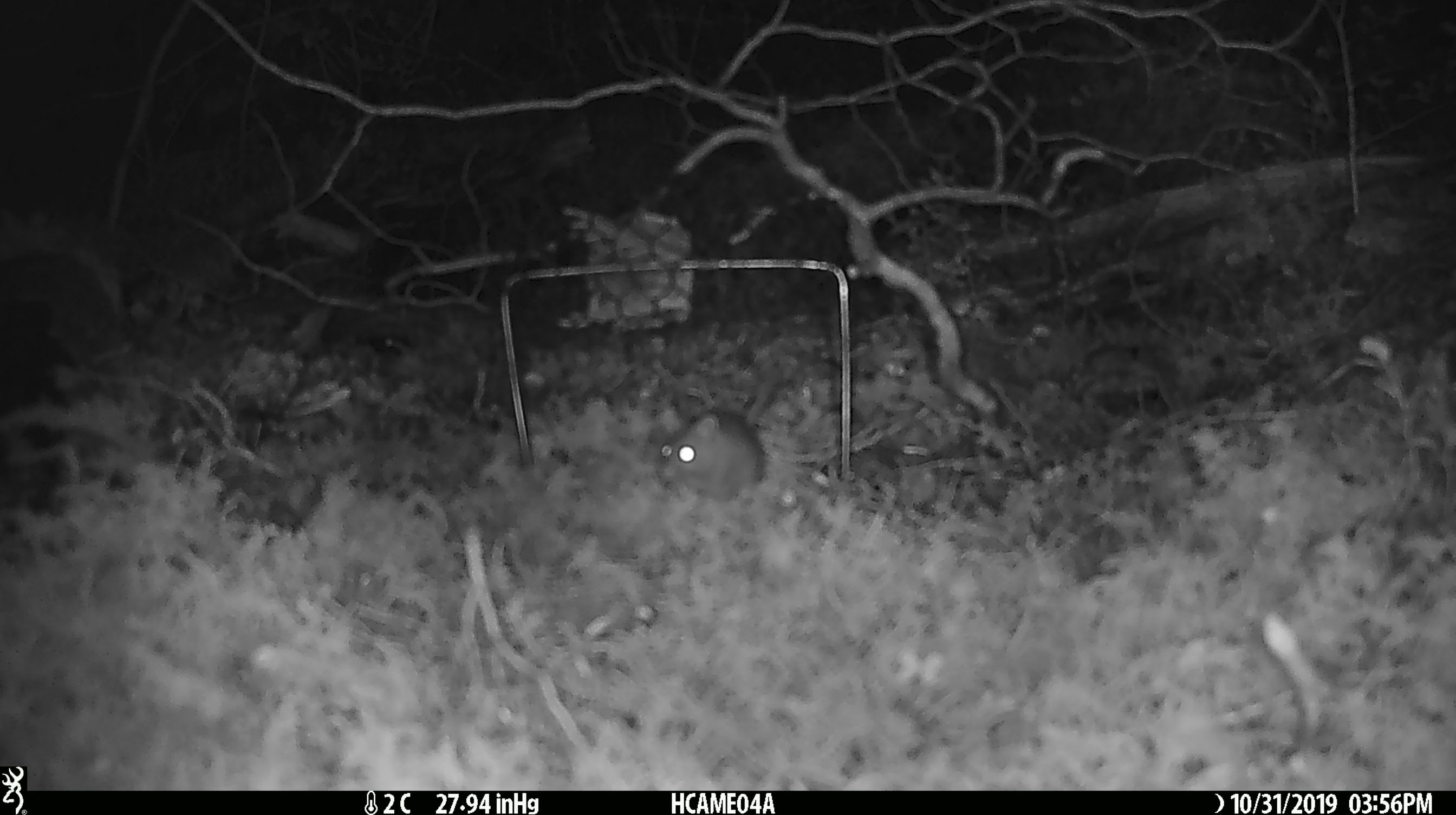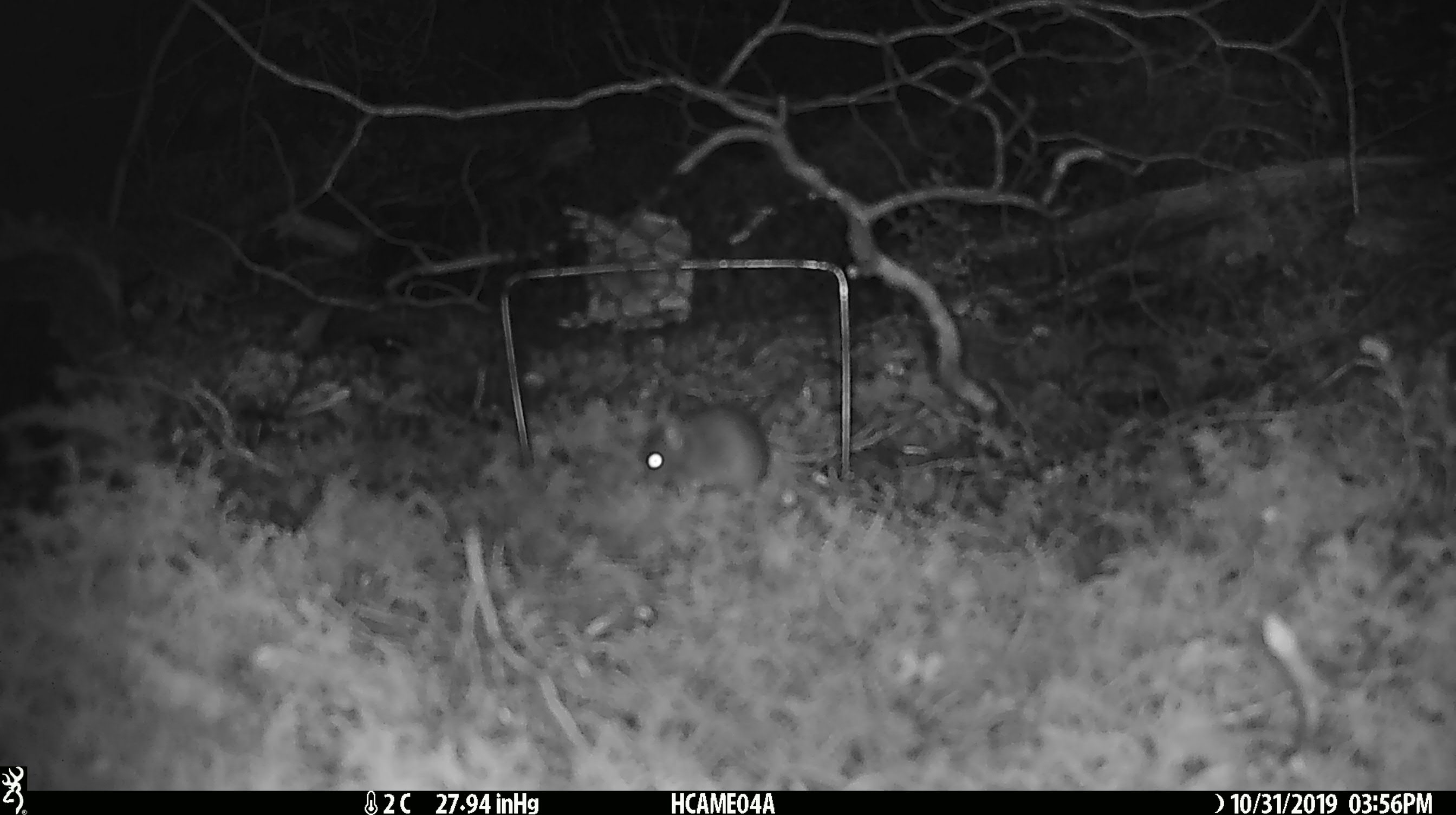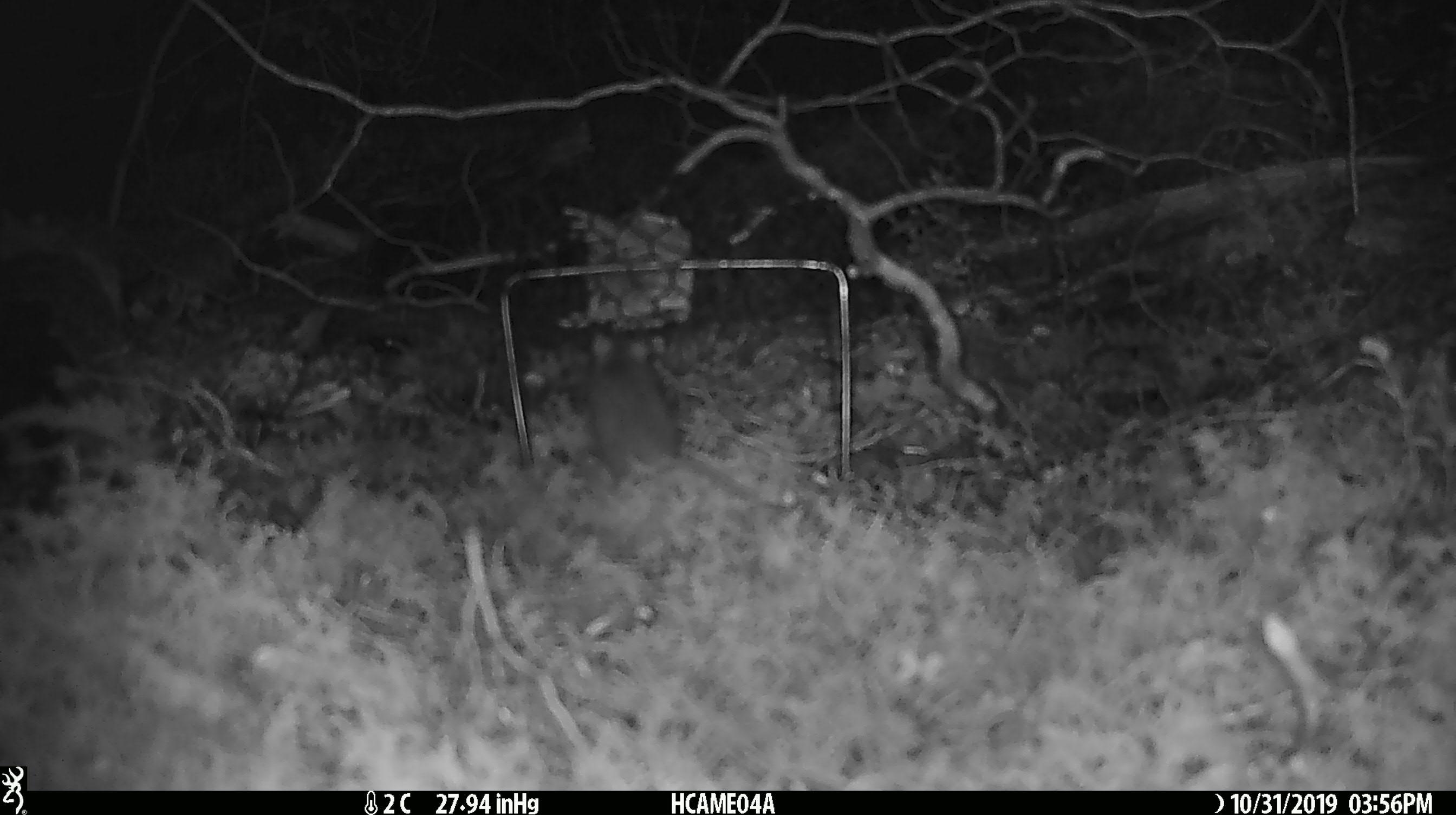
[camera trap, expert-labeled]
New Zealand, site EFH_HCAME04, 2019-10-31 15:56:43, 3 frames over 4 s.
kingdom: Animalia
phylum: Chordata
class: Mammalia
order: Rodentia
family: Muridae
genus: Mus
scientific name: Mus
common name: mouse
Mouse (Mus).